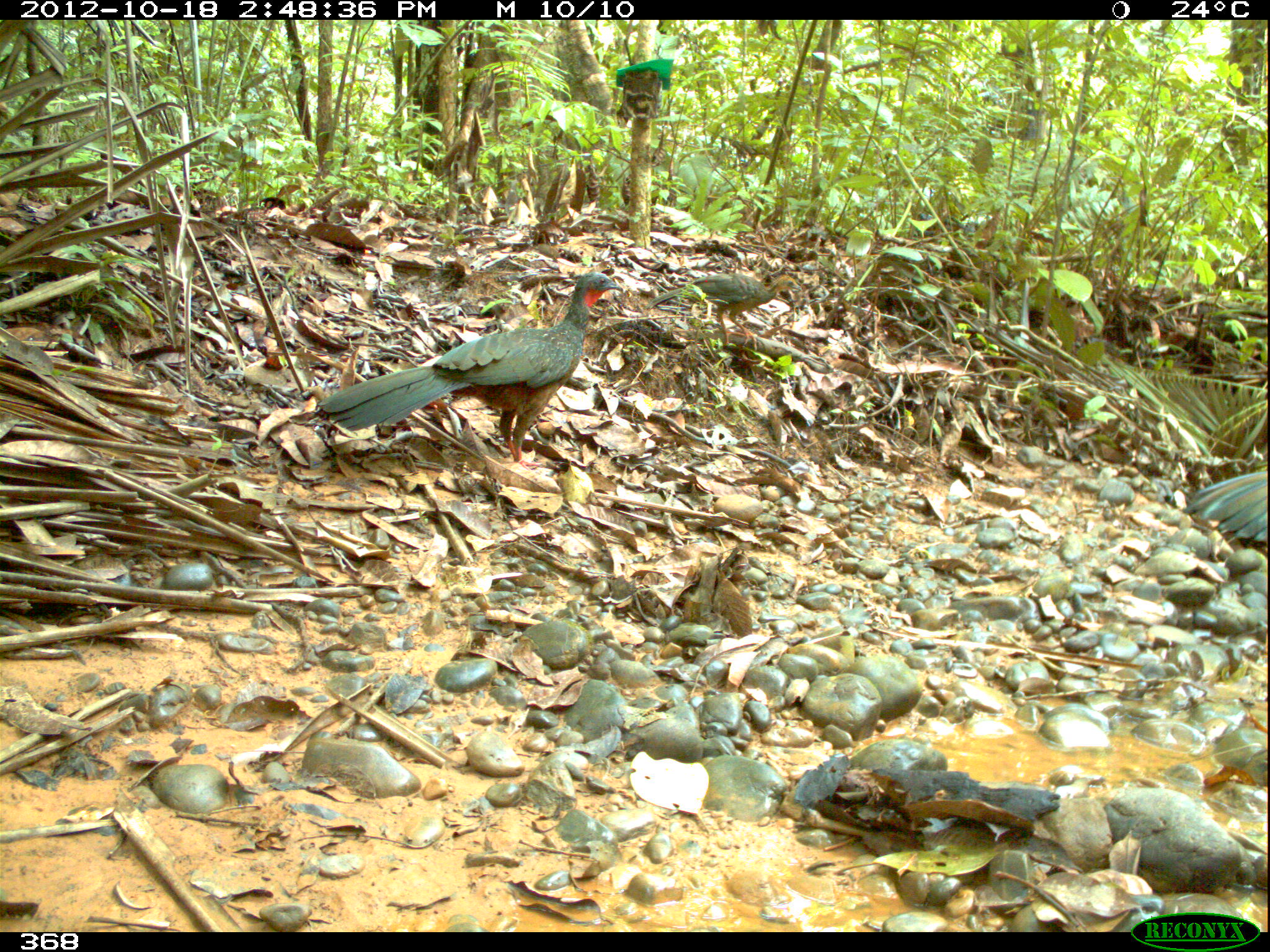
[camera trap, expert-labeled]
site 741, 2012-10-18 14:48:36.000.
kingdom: Animalia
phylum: Chordata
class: Aves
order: Galliformes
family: Cracidae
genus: Penelope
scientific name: Penelope jacquacu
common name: spix's guan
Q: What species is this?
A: Penelope jacquacu (spix's guan).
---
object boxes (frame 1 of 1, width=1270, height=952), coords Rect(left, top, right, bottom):
penelope jacquacu: Rect(315, 272, 621, 467); Rect(644, 273, 801, 349); Rect(1182, 472, 1267, 536)